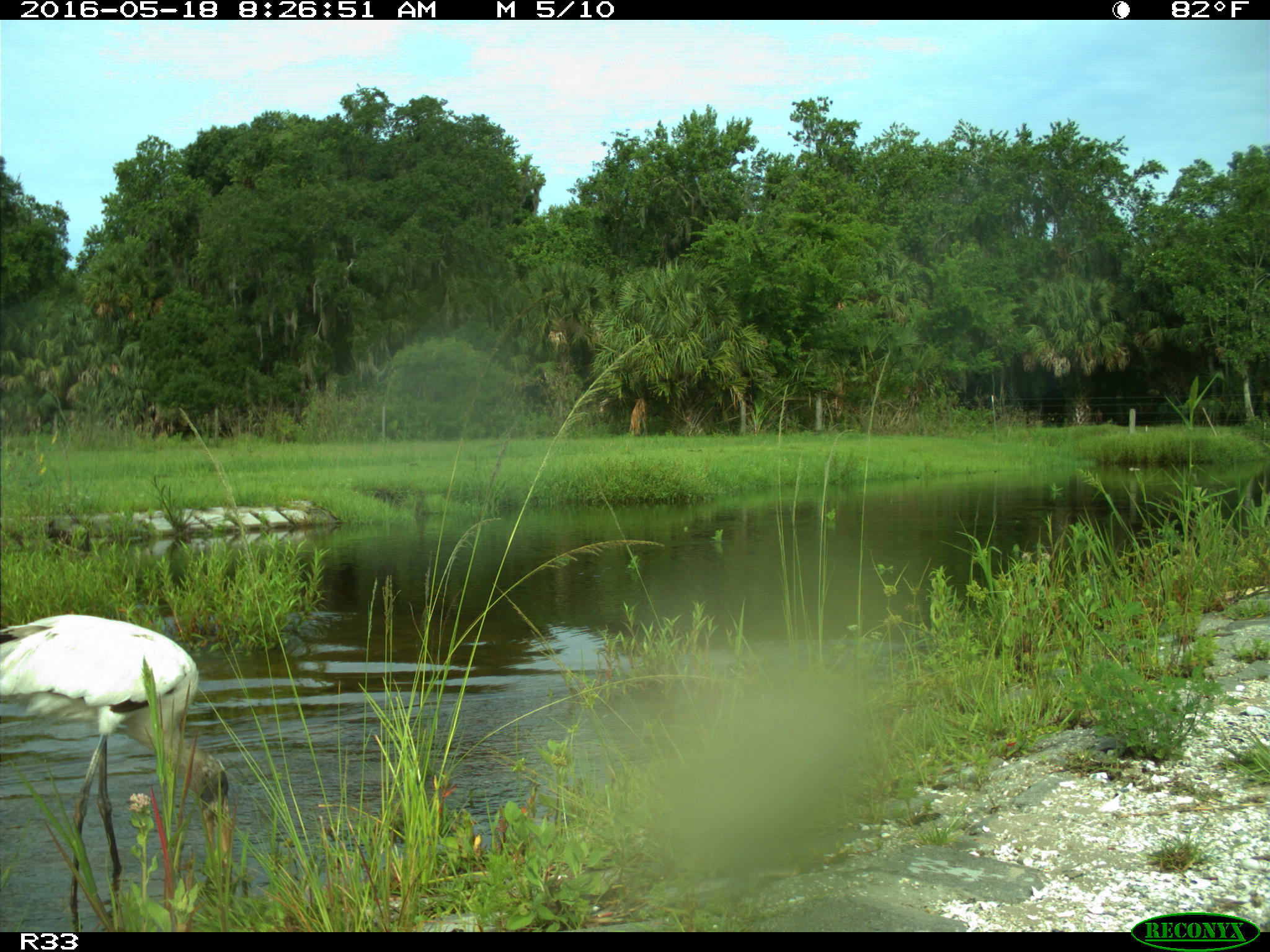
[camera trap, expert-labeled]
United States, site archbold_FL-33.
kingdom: Animalia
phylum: Chordata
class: Aves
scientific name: Aves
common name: birds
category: unidentified bird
Unidentified bird (birds) (Aves).